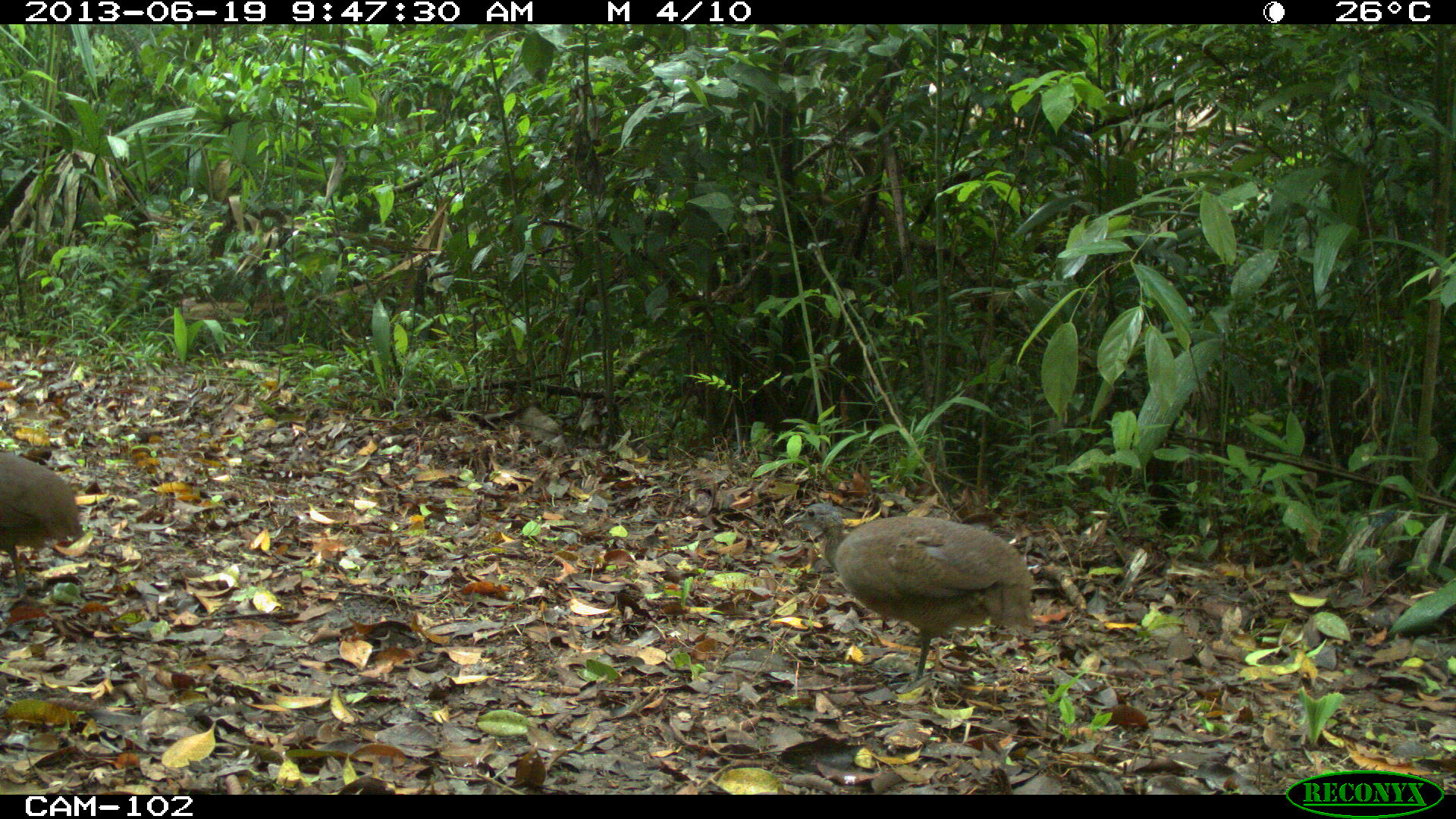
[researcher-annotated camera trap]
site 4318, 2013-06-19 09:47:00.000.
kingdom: Animalia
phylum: Chordata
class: Aves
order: Tinamiformes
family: Tinamidae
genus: Tinamus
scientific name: Tinamus major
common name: great tinamou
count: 2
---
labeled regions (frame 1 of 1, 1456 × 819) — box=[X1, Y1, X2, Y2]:
tinamus major: box=[781, 502, 1038, 683]; box=[0, 445, 85, 597]